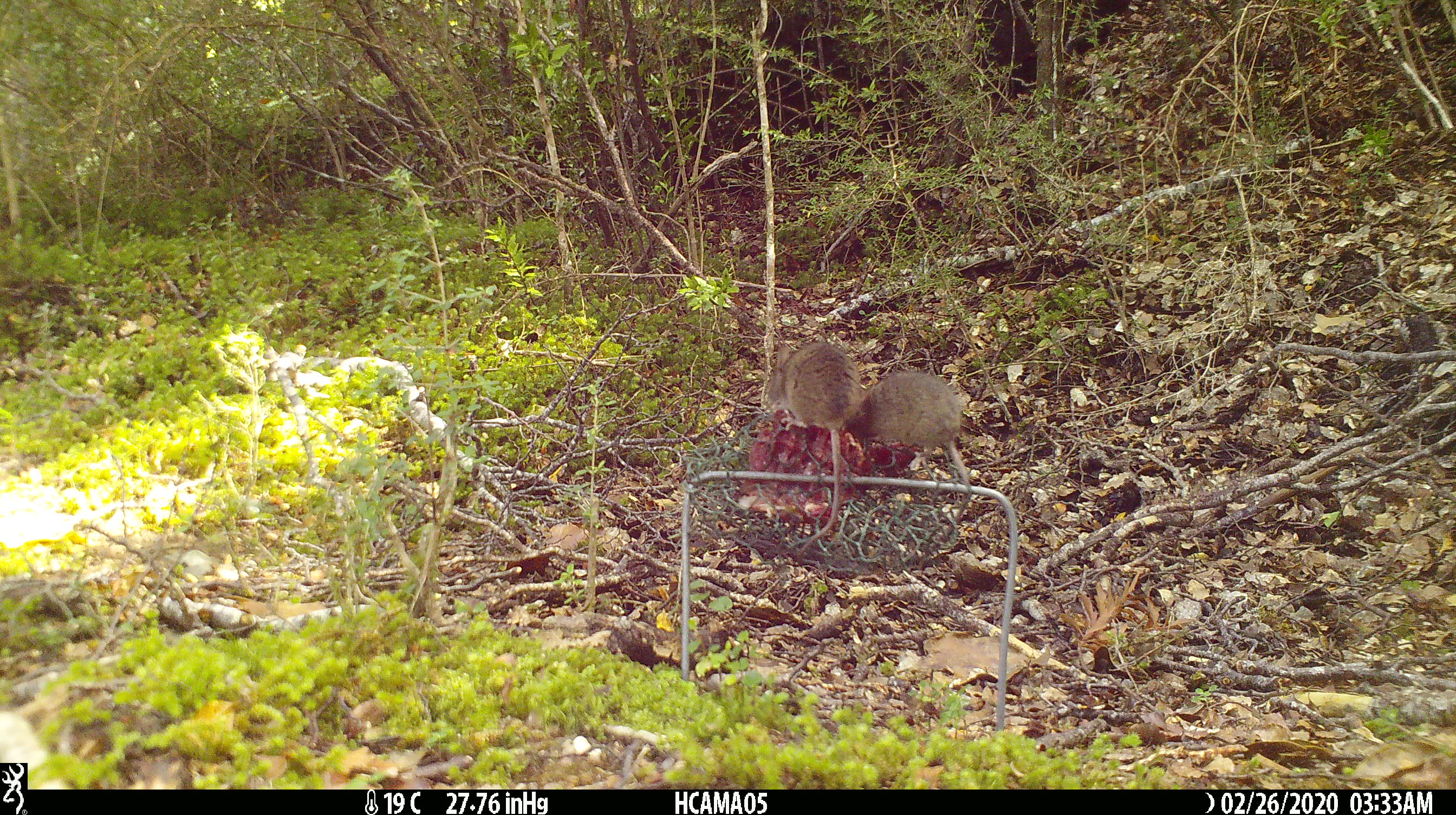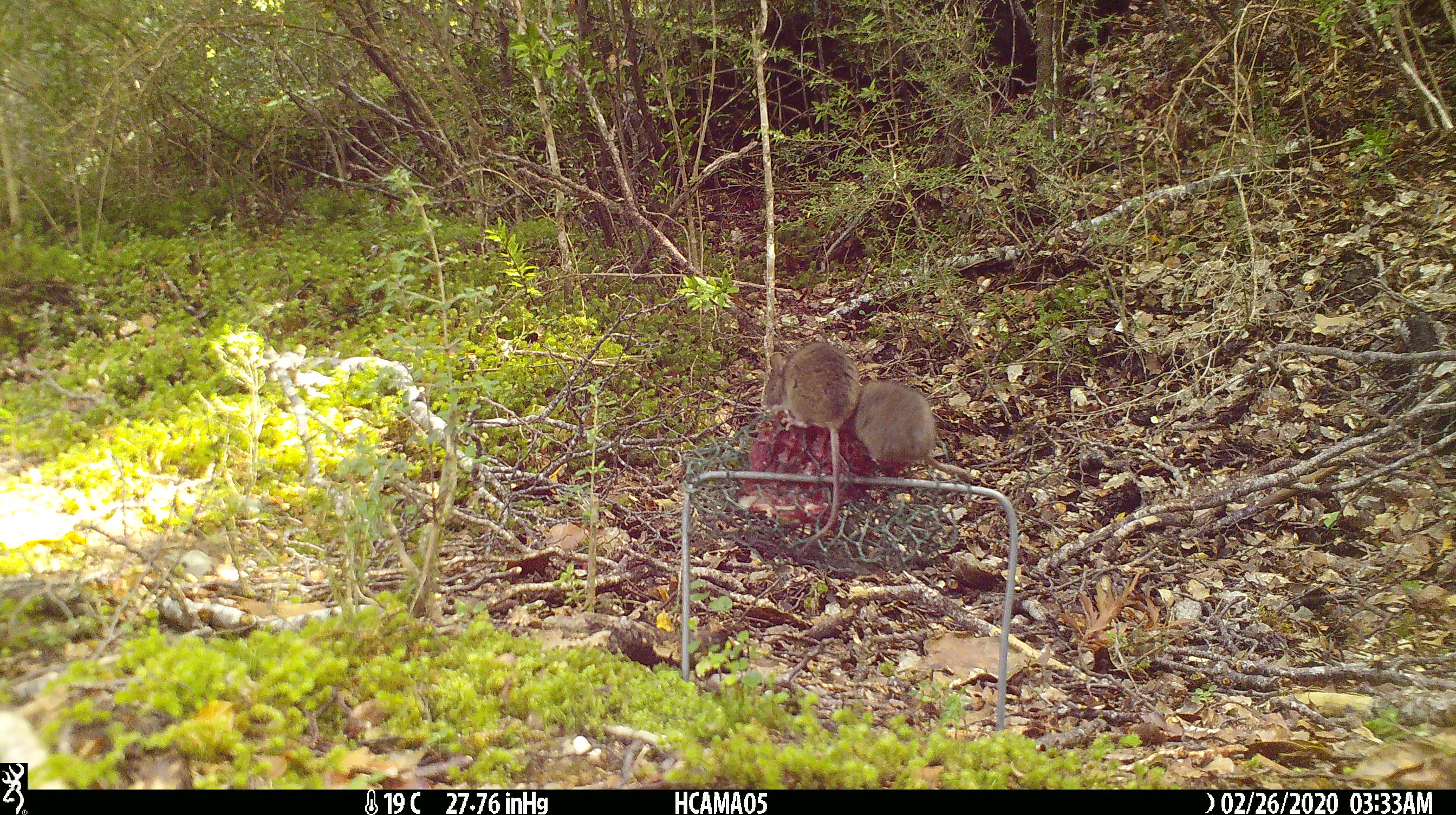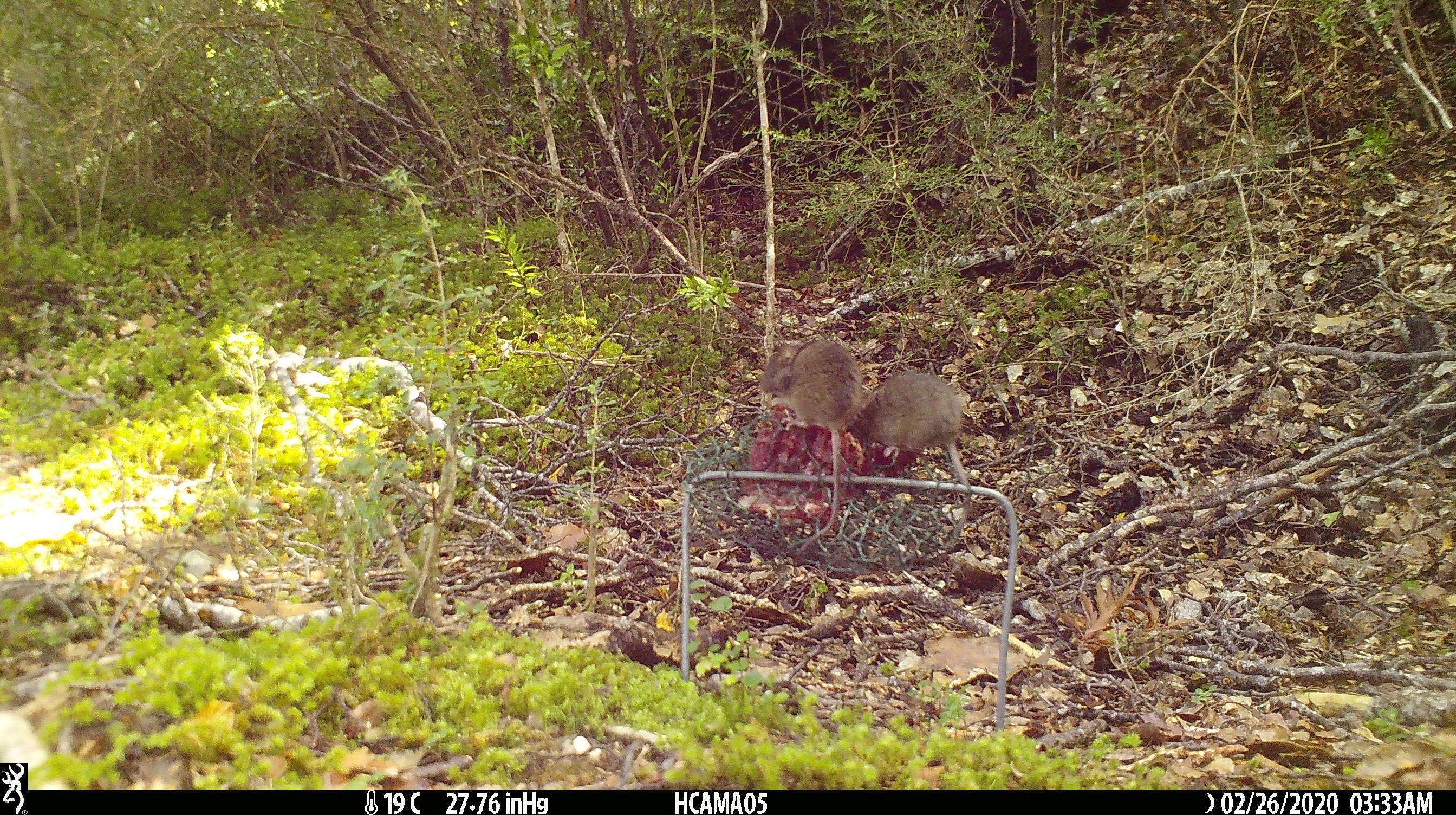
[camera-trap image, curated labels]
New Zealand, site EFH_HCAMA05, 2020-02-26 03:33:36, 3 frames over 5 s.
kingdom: Animalia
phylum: Chordata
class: Mammalia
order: Rodentia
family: Muridae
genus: Mus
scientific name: Mus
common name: mouse